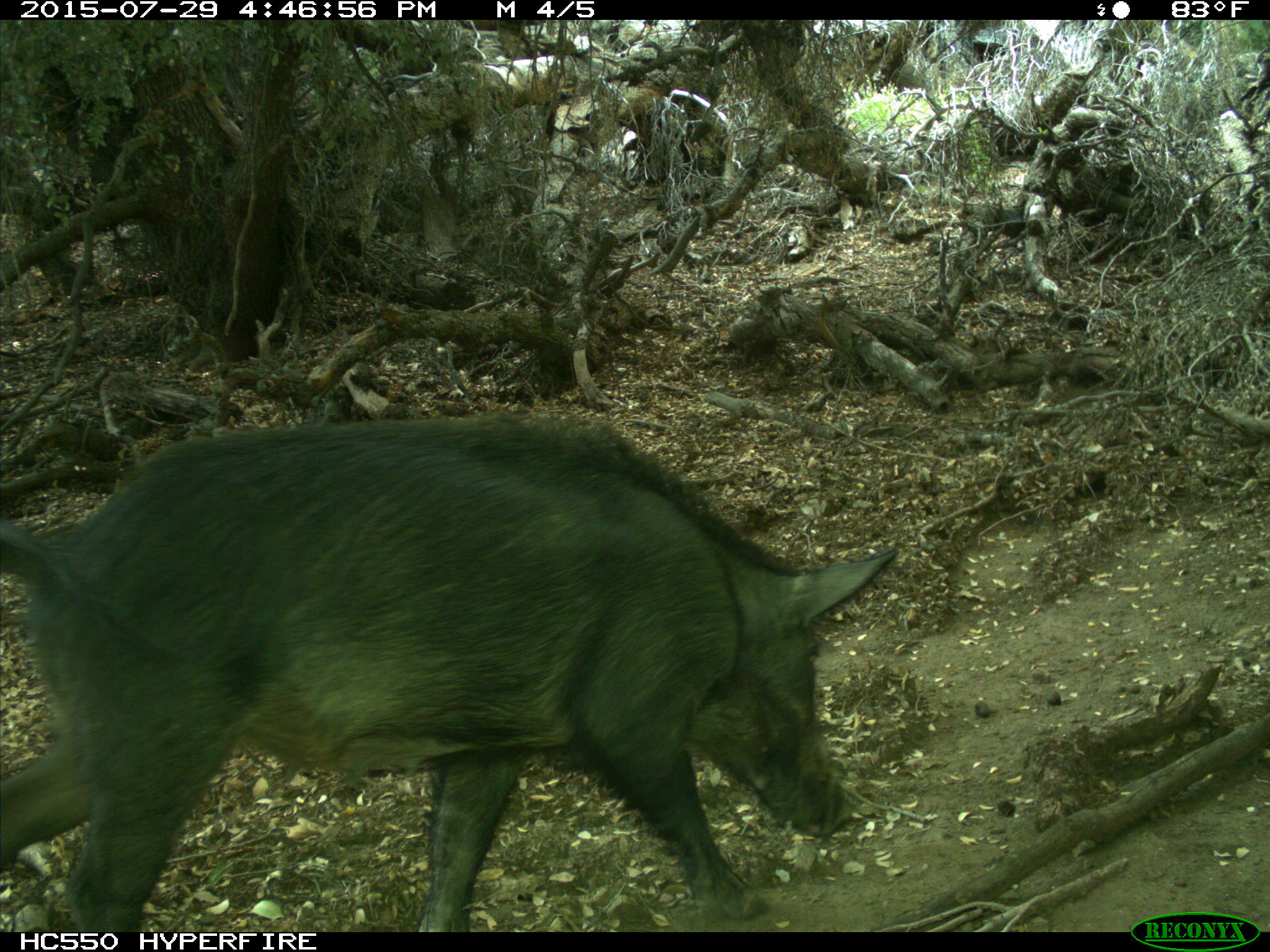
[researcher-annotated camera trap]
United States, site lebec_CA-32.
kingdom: Animalia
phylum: Chordata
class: Mammalia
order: Artiodactyla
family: Suidae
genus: Sus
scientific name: Sus scrofa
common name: wild boar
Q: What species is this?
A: Sus scrofa (wild boar).